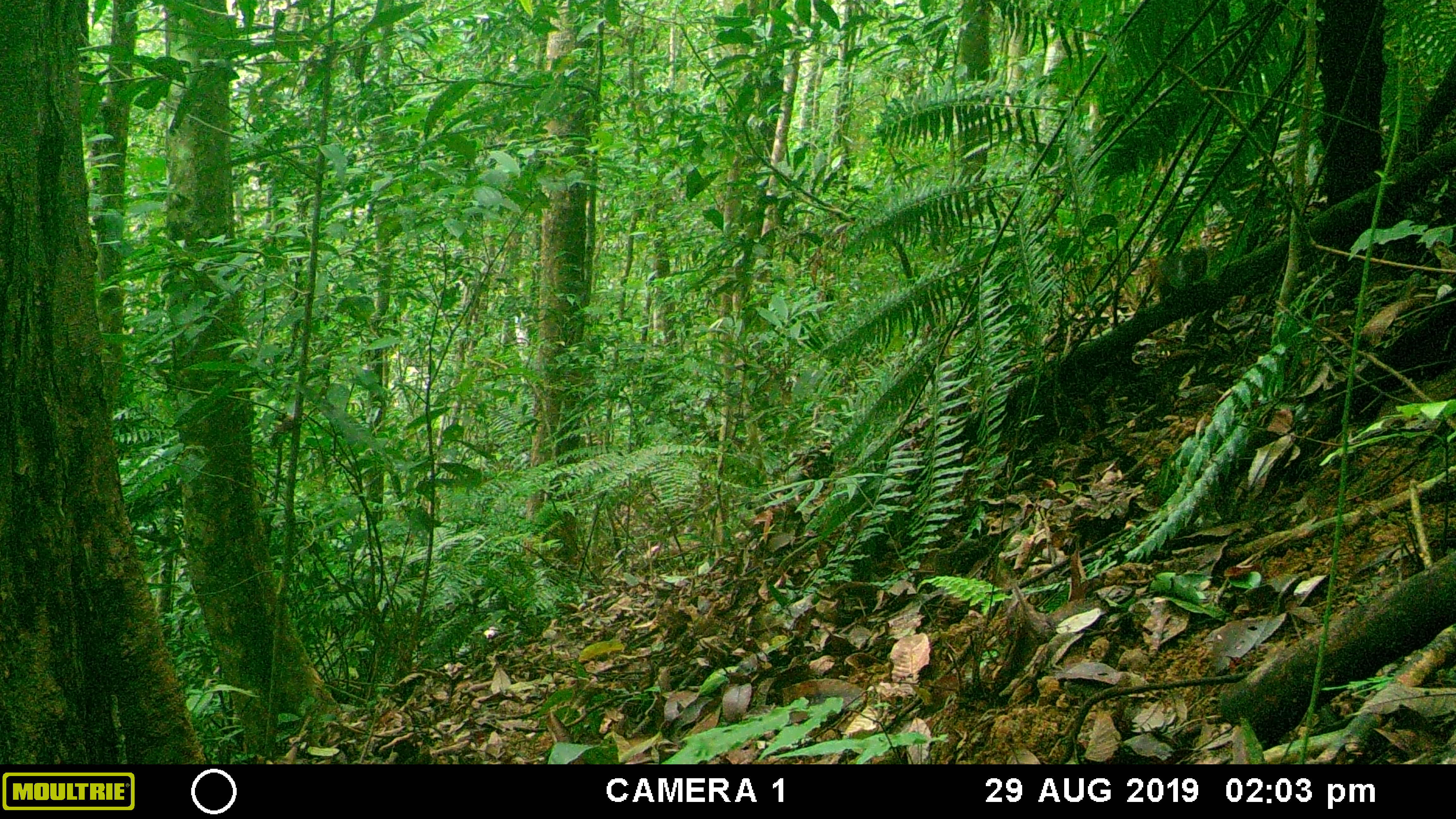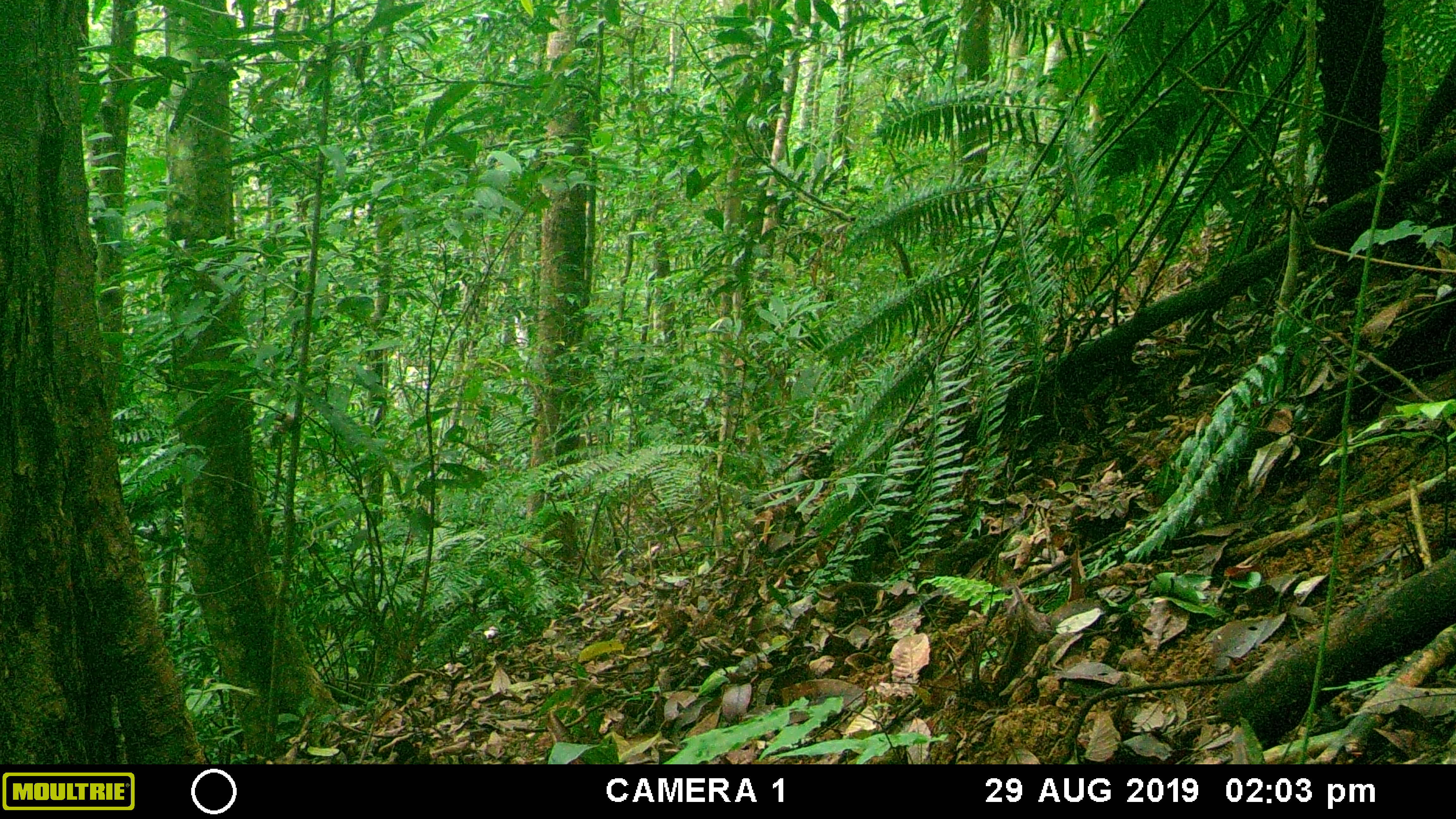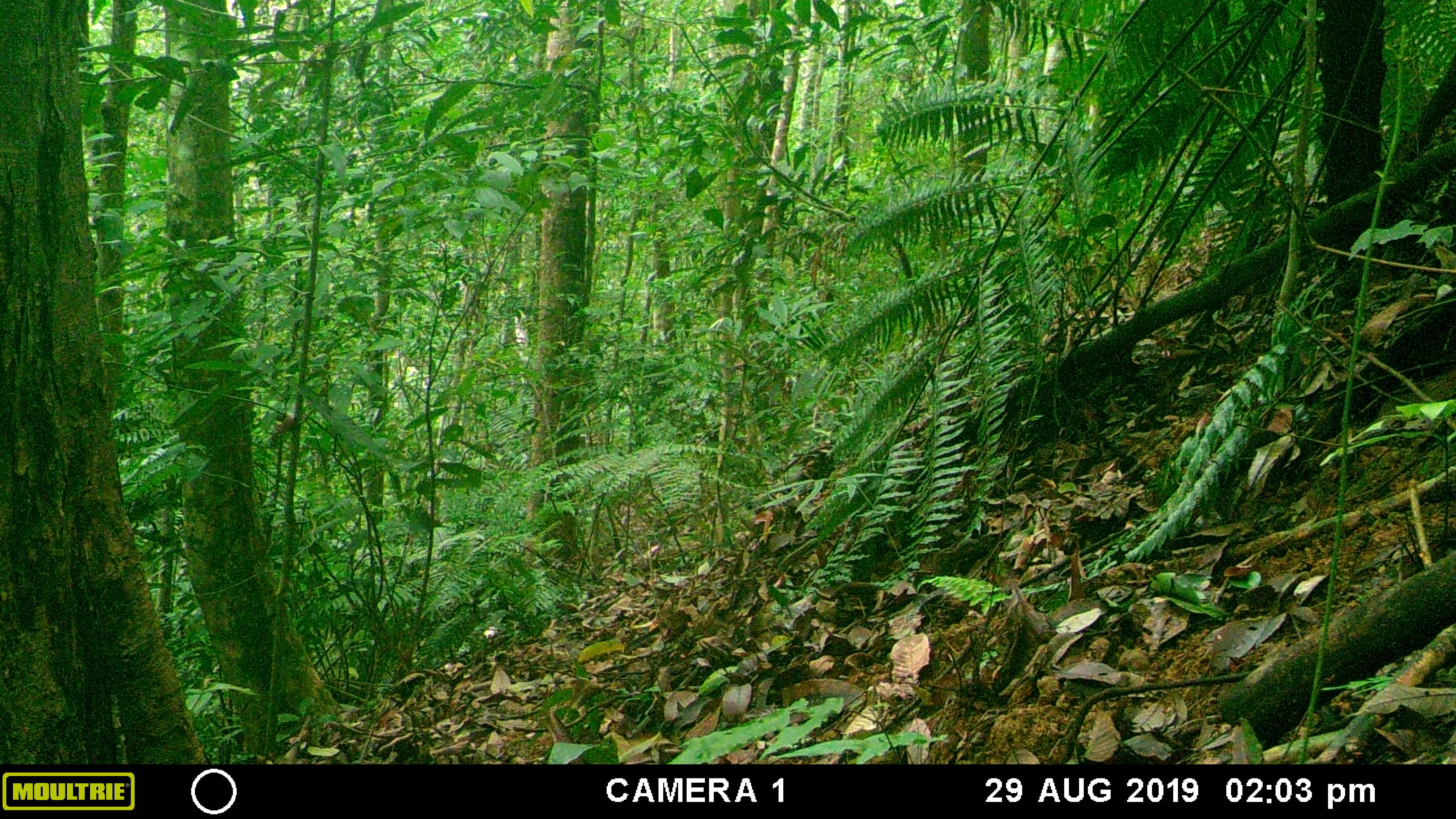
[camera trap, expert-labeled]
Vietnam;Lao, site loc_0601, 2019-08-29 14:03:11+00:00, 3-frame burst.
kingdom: Animalia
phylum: Chordata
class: Mammalia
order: Rodentia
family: Sciuridae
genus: Dremomys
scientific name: Dremomys rufigenis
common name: red-cheeked squirrel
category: red cheeked squirrel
Red cheeked squirrel (red-cheeked squirrel) (Dremomys rufigenis). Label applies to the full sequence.